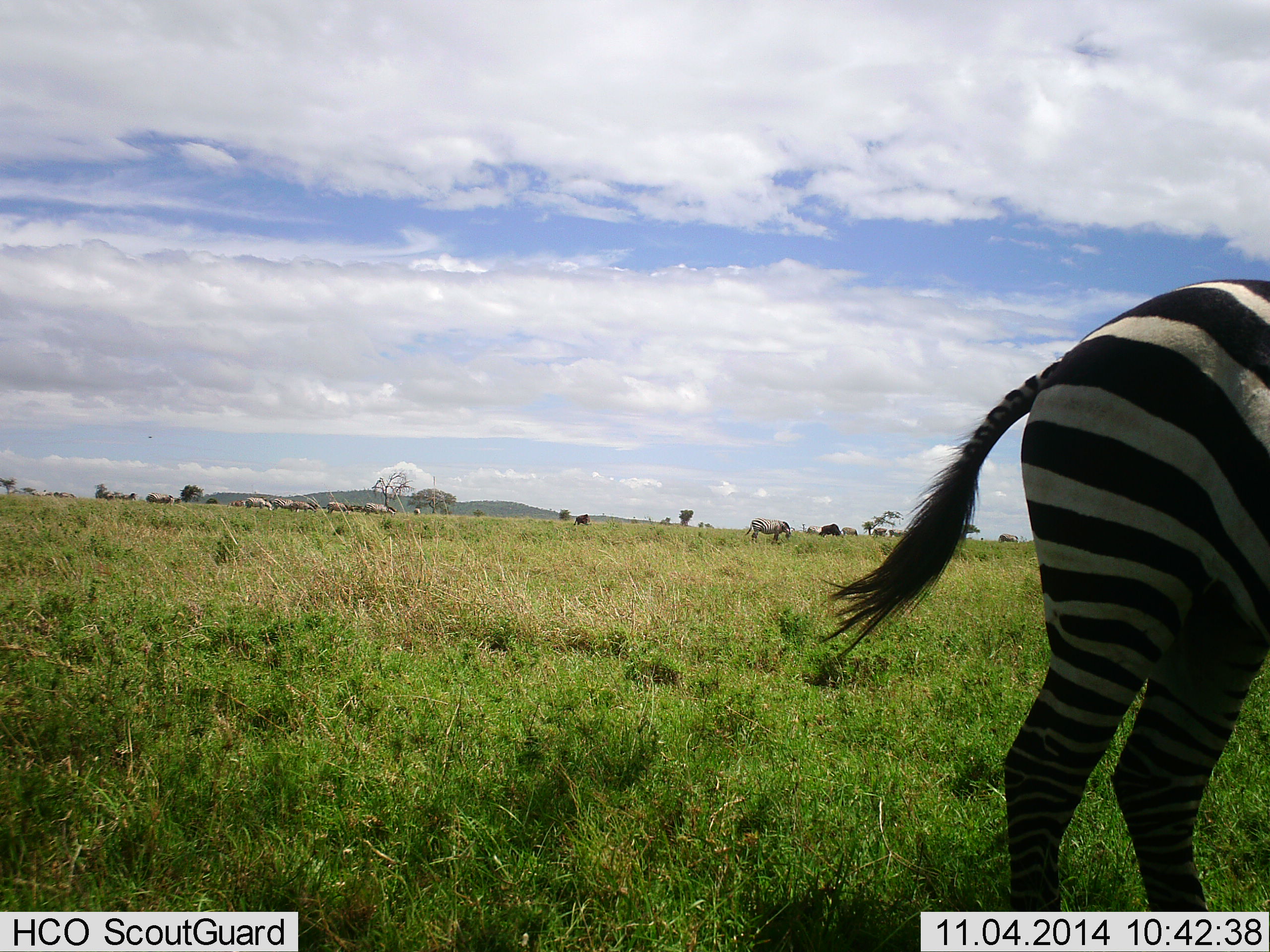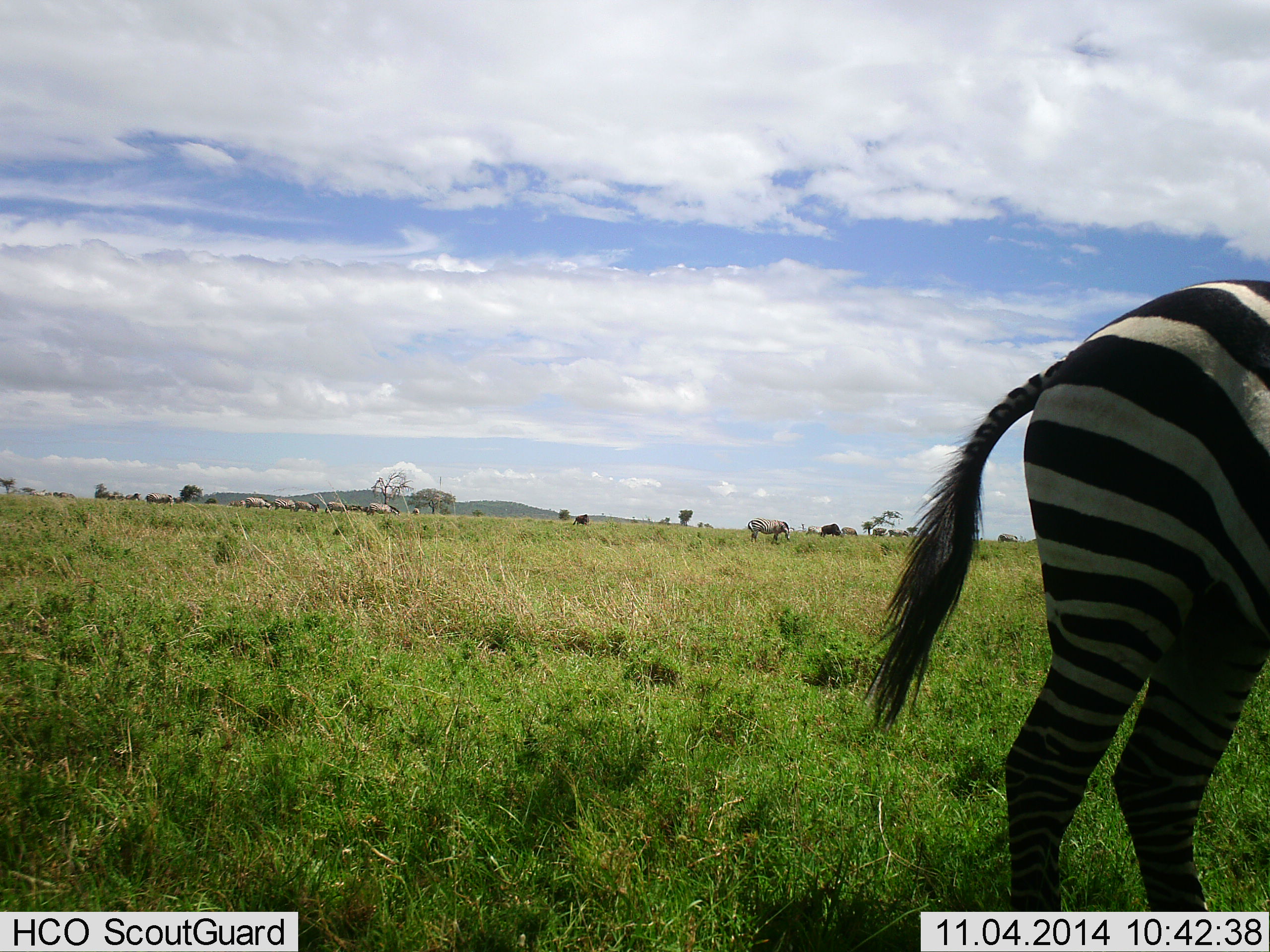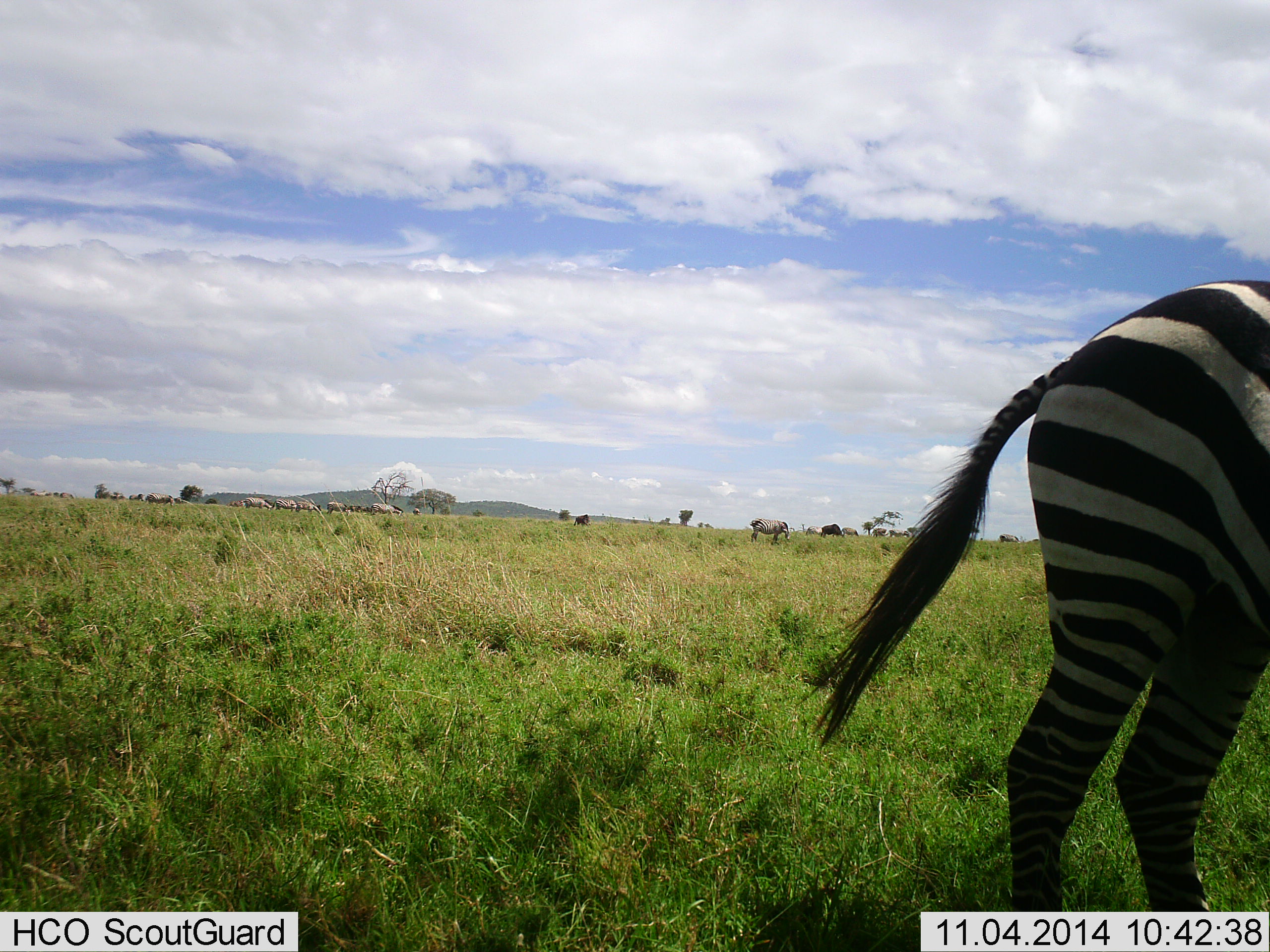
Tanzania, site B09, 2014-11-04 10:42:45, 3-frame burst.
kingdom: Animalia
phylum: Chordata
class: Mammalia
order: Proboscidea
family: Elephantidae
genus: Loxodonta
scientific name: Loxodonta africana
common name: african bush elephant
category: elephant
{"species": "elephant (african bush elephant) (Loxodonta africana)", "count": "11-50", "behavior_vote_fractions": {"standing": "50%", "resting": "0%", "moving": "50%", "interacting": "0%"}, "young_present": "0%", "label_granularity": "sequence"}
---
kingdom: Animalia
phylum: Chordata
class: Mammalia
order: Perissodactyla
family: Equidae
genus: Equus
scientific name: Equus quagga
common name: plains zebra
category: zebra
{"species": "zebra (plains zebra) (Equus quagga)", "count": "1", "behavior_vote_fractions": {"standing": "70%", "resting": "0%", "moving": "10%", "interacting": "5%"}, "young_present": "0%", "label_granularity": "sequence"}